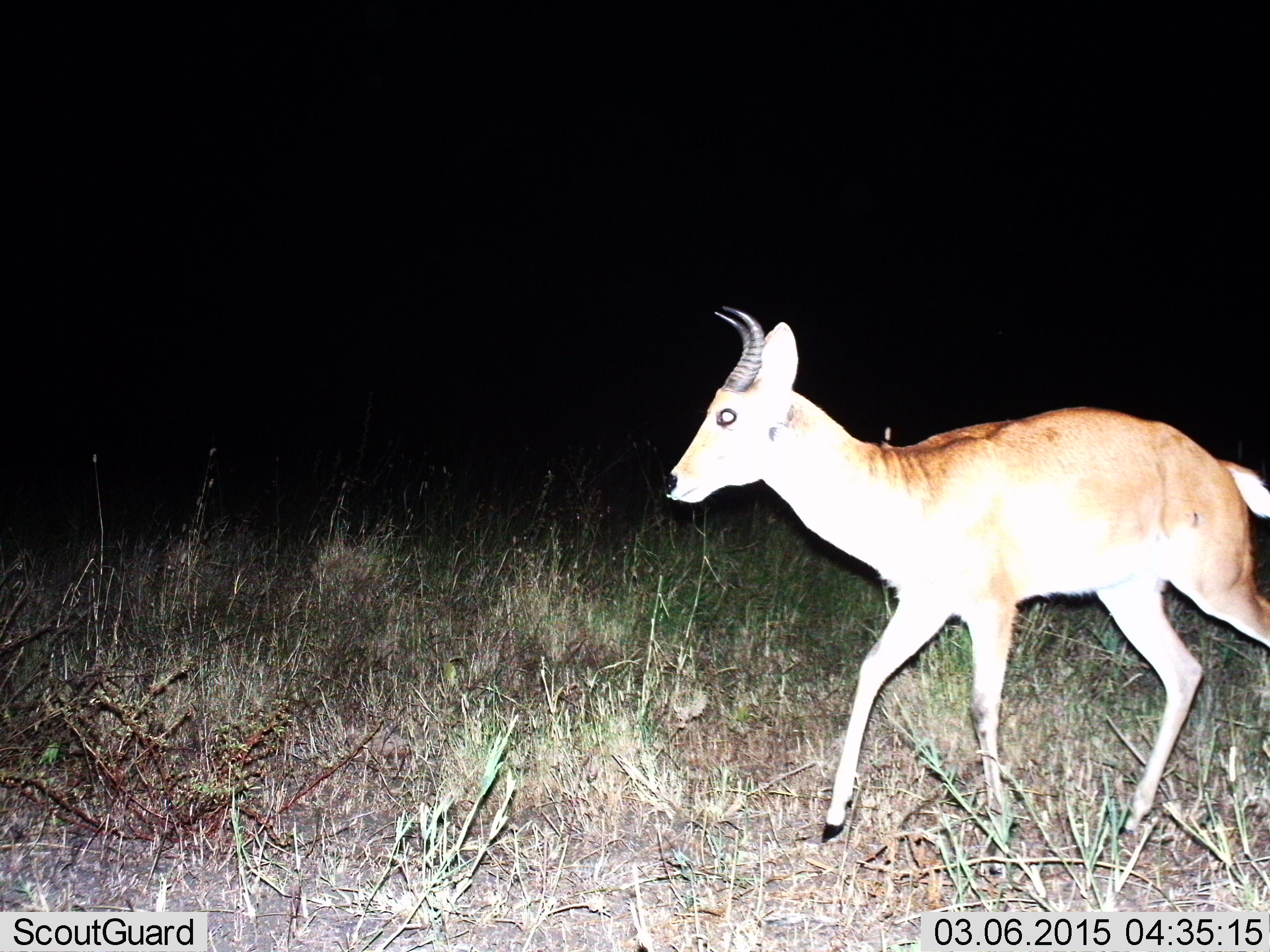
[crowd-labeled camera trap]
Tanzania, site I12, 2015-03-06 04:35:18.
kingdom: Animalia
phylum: Chordata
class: Mammalia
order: Artiodactyla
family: Bovidae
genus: Redunca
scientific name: Redunca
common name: reedbuck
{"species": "reedbuck (Redunca)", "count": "1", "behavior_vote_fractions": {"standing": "0%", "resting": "0%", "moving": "100%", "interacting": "0%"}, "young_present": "0%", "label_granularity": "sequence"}